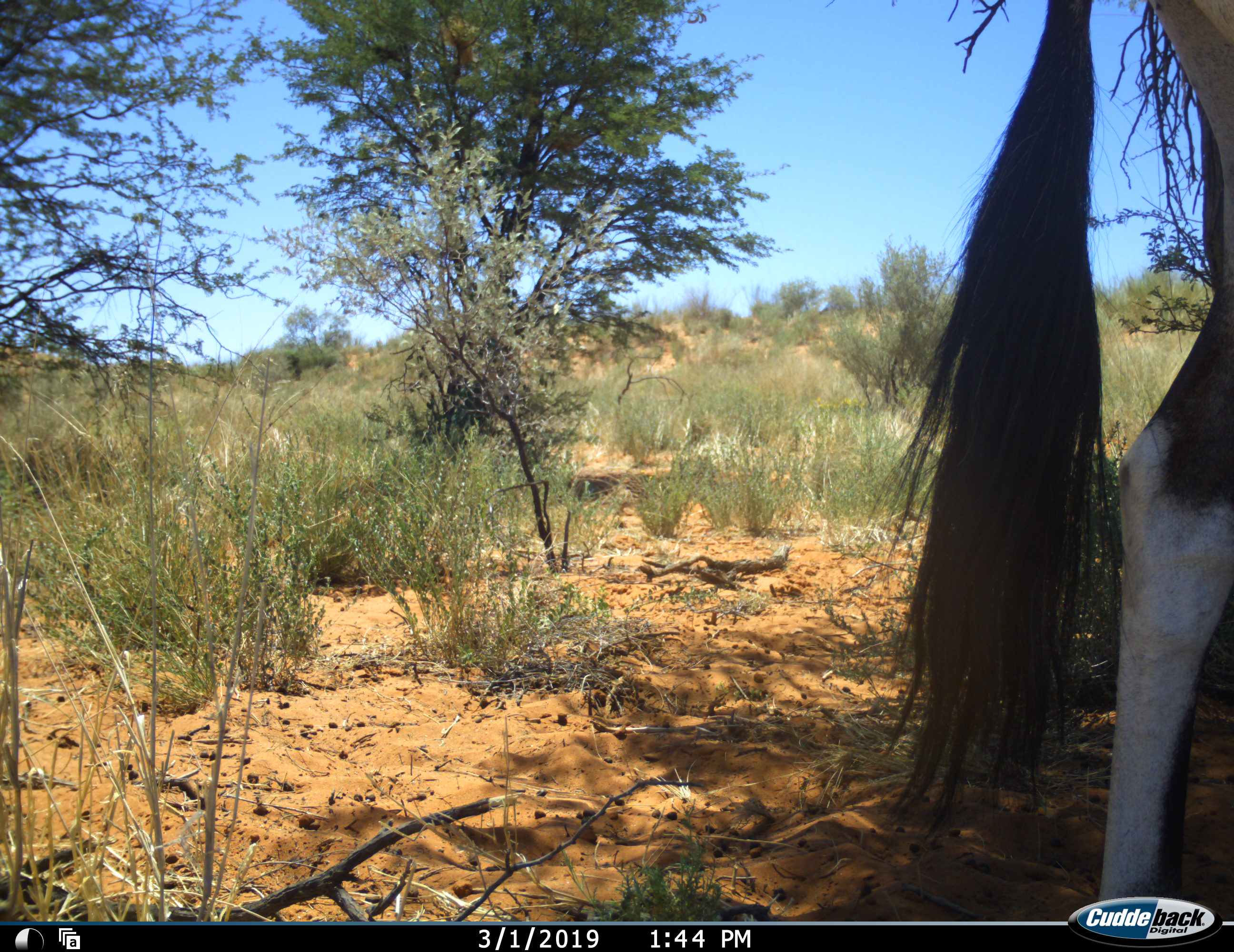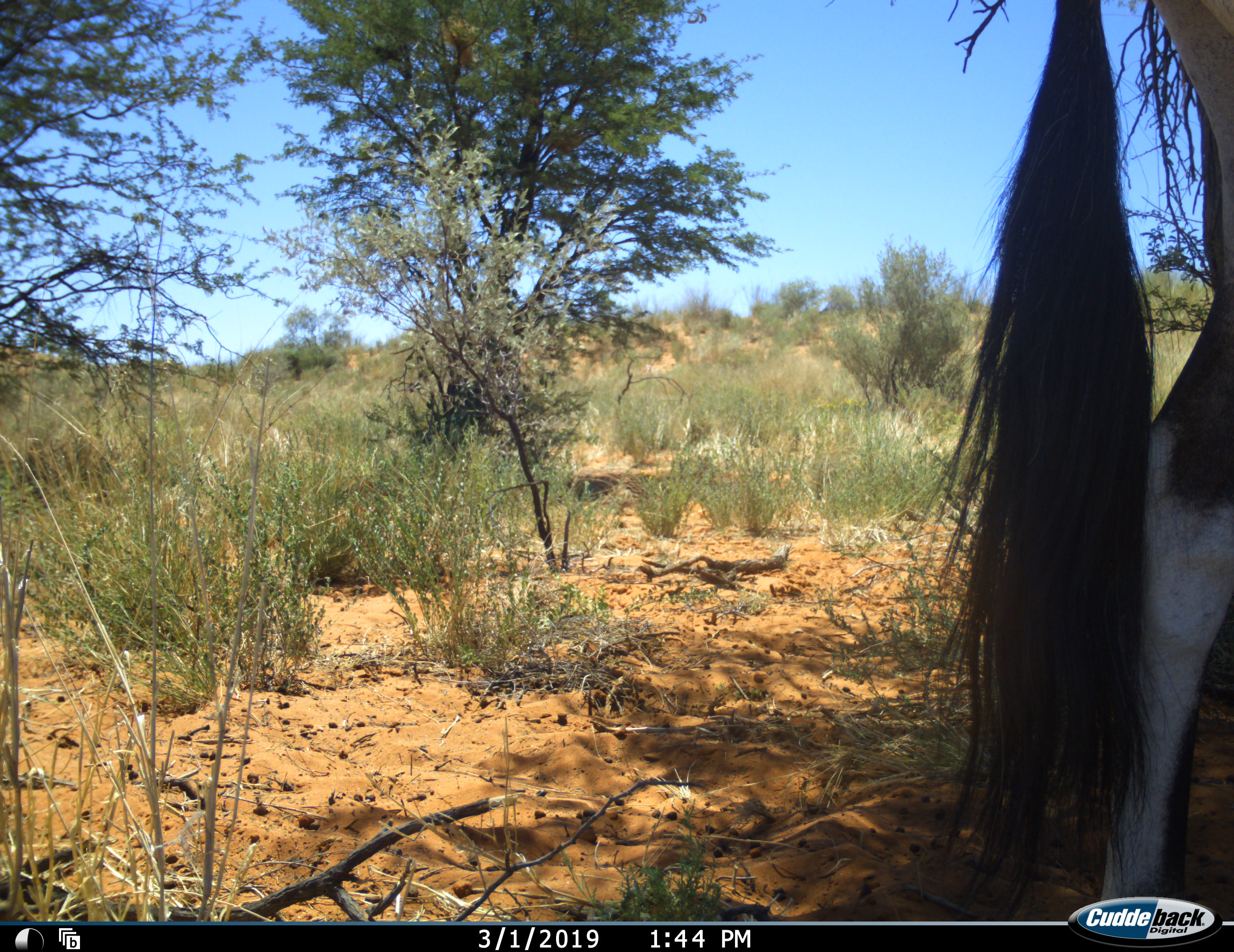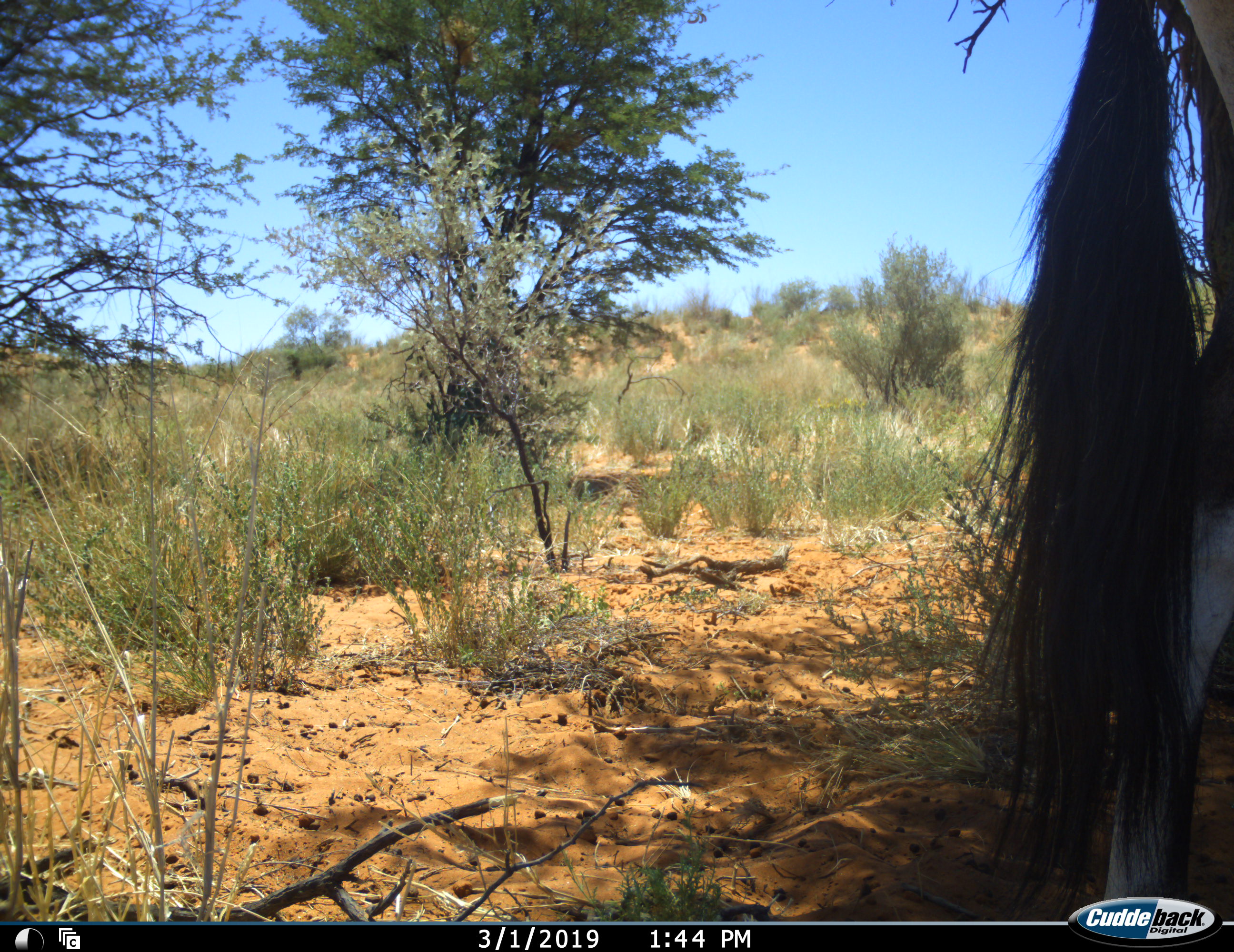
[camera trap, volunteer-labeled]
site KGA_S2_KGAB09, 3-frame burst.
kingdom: Animalia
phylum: Chordata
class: Mammalia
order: Artiodactyla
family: Bovidae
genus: Oryx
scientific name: Oryx gazella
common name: gemsbok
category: oryx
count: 1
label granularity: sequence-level